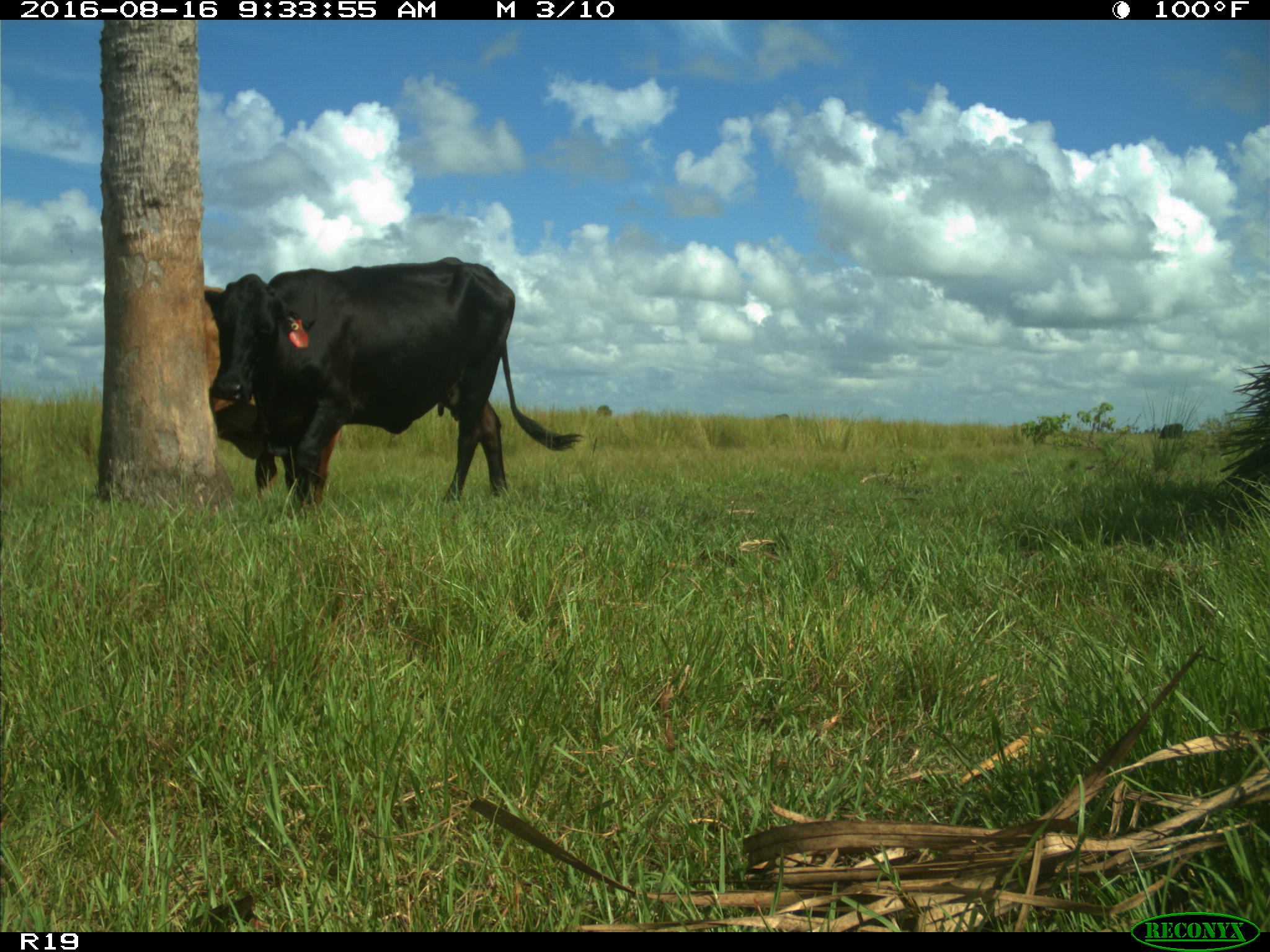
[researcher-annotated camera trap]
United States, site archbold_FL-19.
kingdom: Animalia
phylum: Chordata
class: Mammalia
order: Artiodactyla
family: Bovidae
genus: Bos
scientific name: Bos taurus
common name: domestic cow